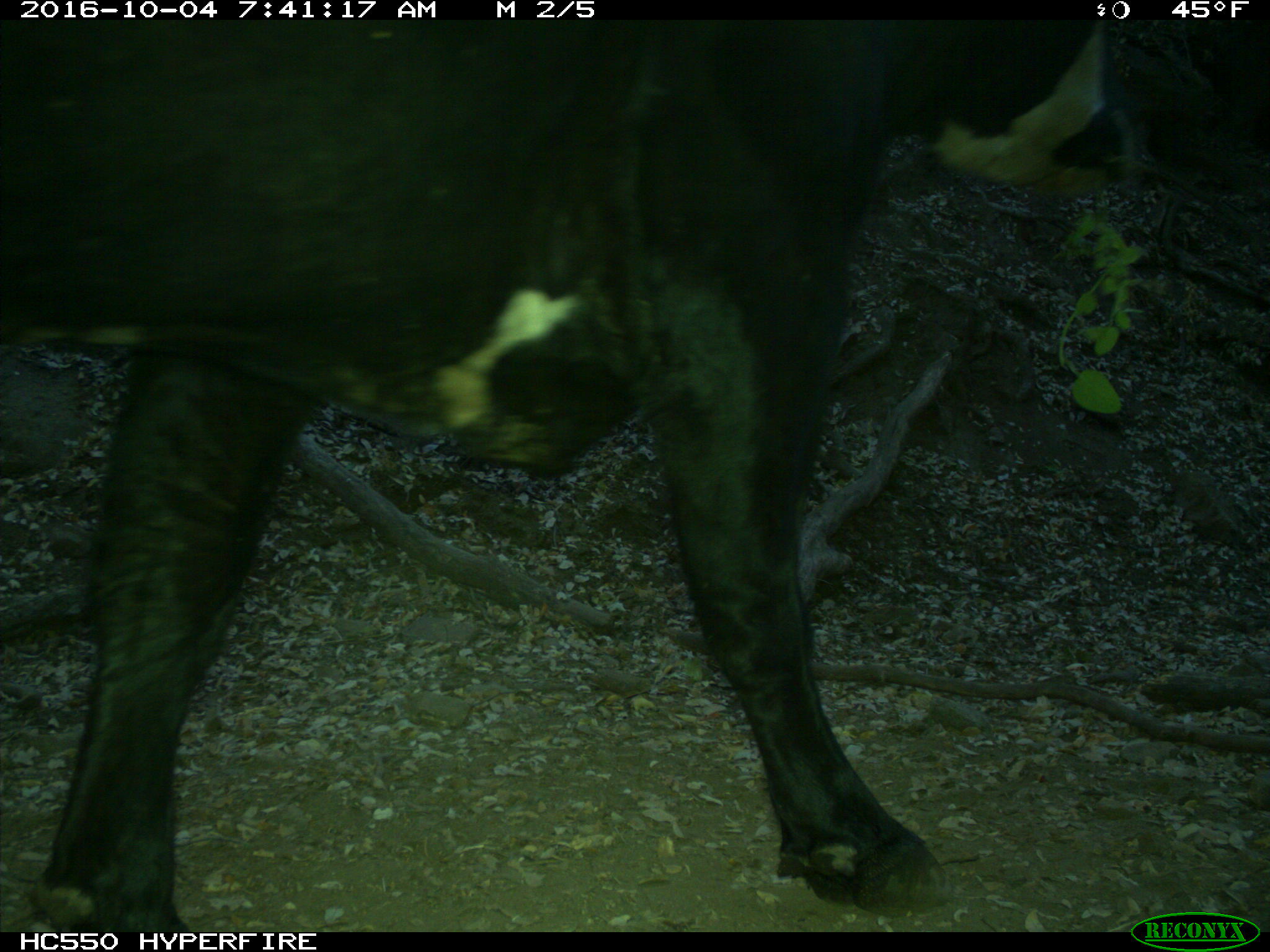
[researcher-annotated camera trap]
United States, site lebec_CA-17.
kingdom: Animalia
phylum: Chordata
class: Mammalia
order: Artiodactyla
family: Bovidae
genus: Bos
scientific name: Bos taurus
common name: domestic cow